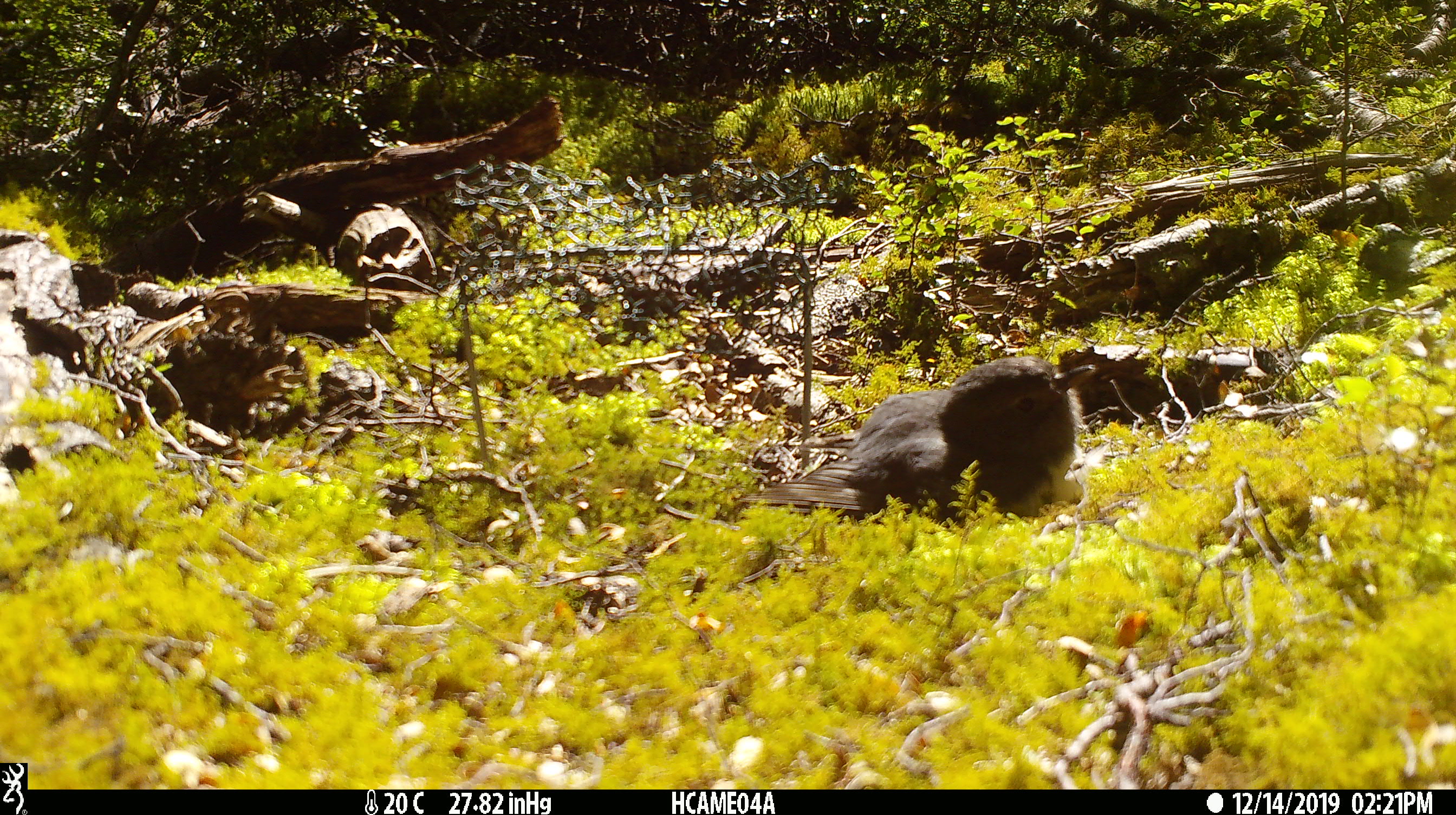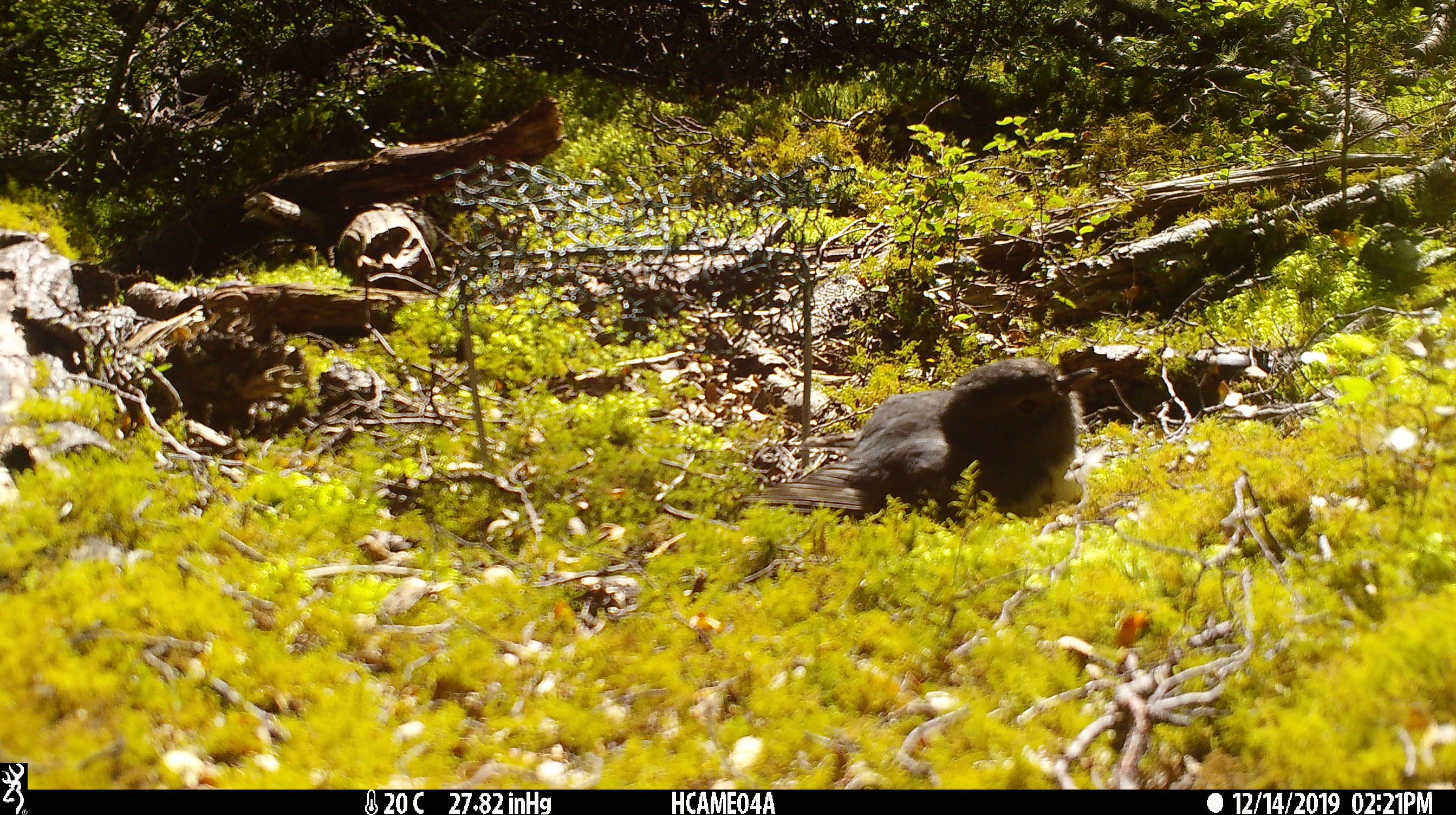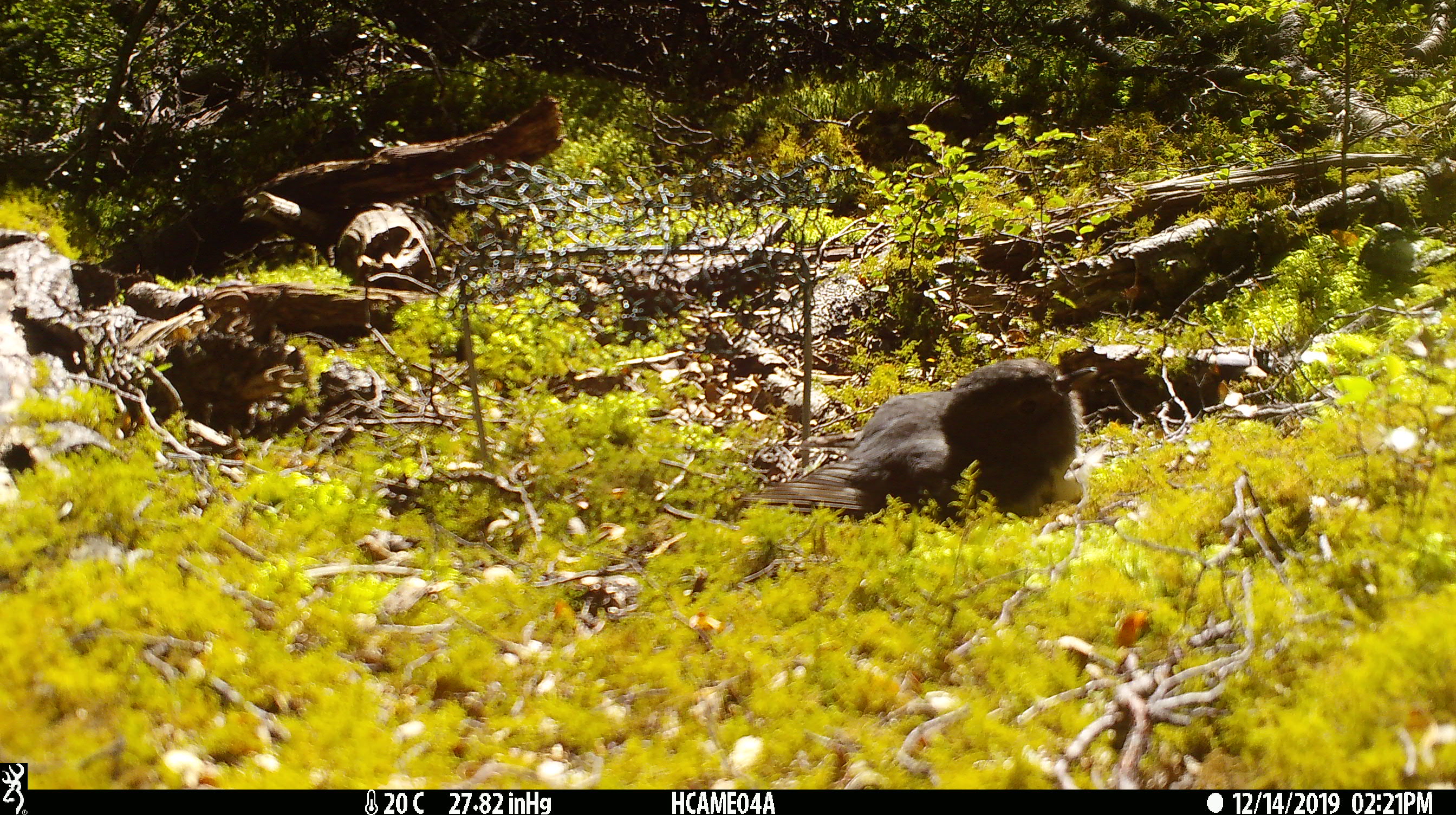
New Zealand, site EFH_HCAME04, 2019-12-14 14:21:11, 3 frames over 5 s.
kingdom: Animalia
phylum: Chordata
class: Aves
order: Passeriformes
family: Petroicidae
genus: Petroica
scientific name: Petroica australis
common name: new zealand robin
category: robin